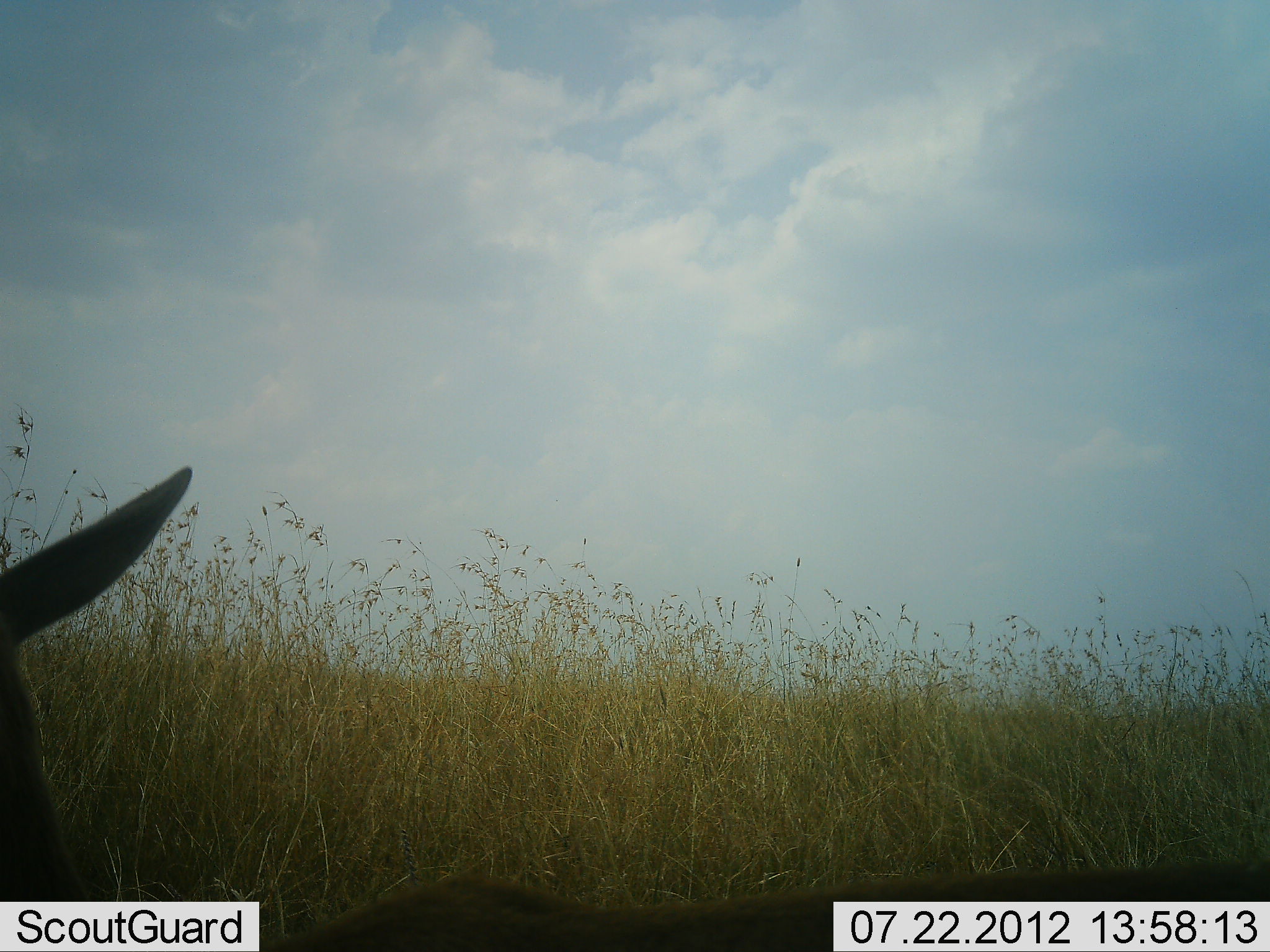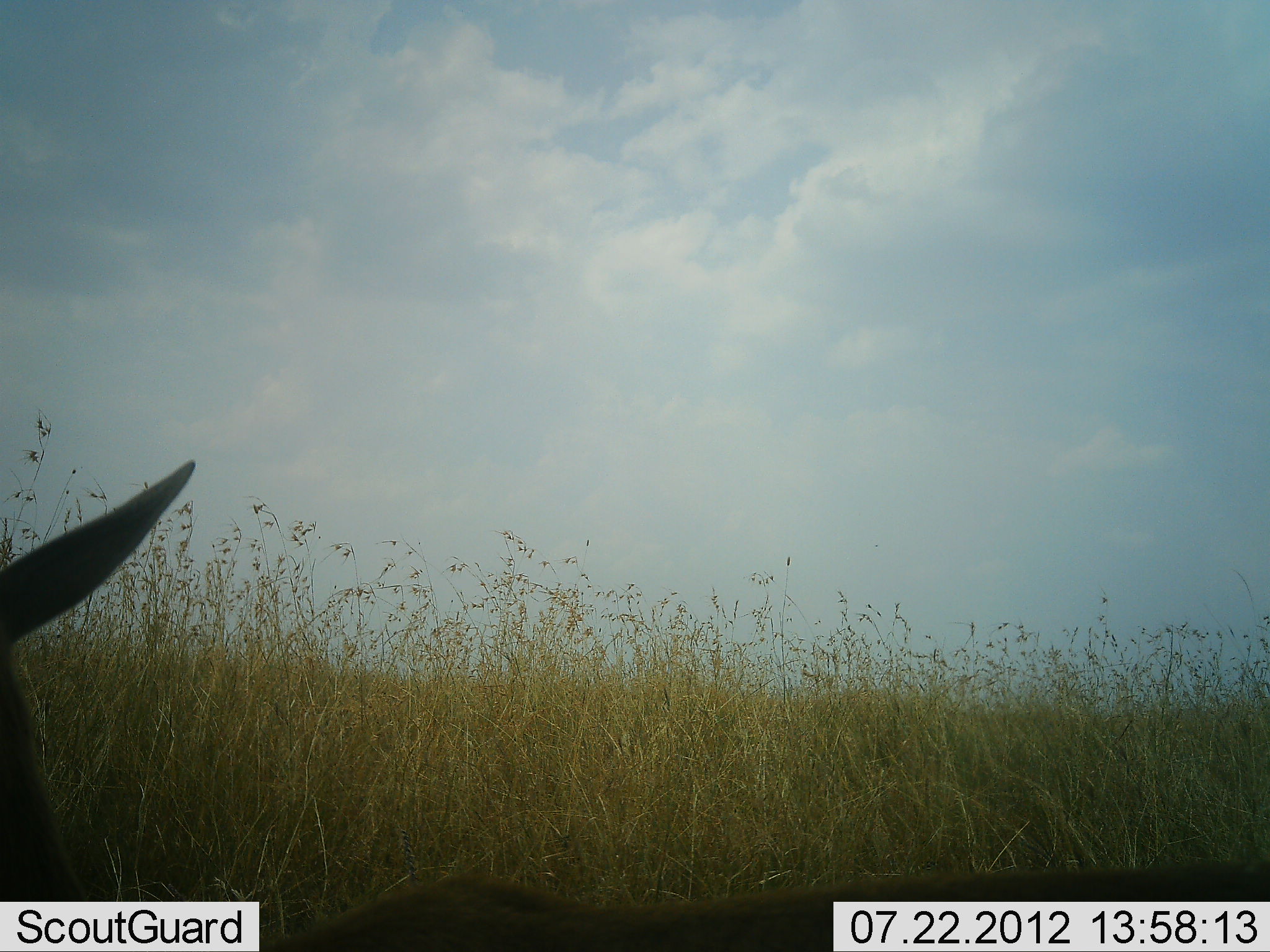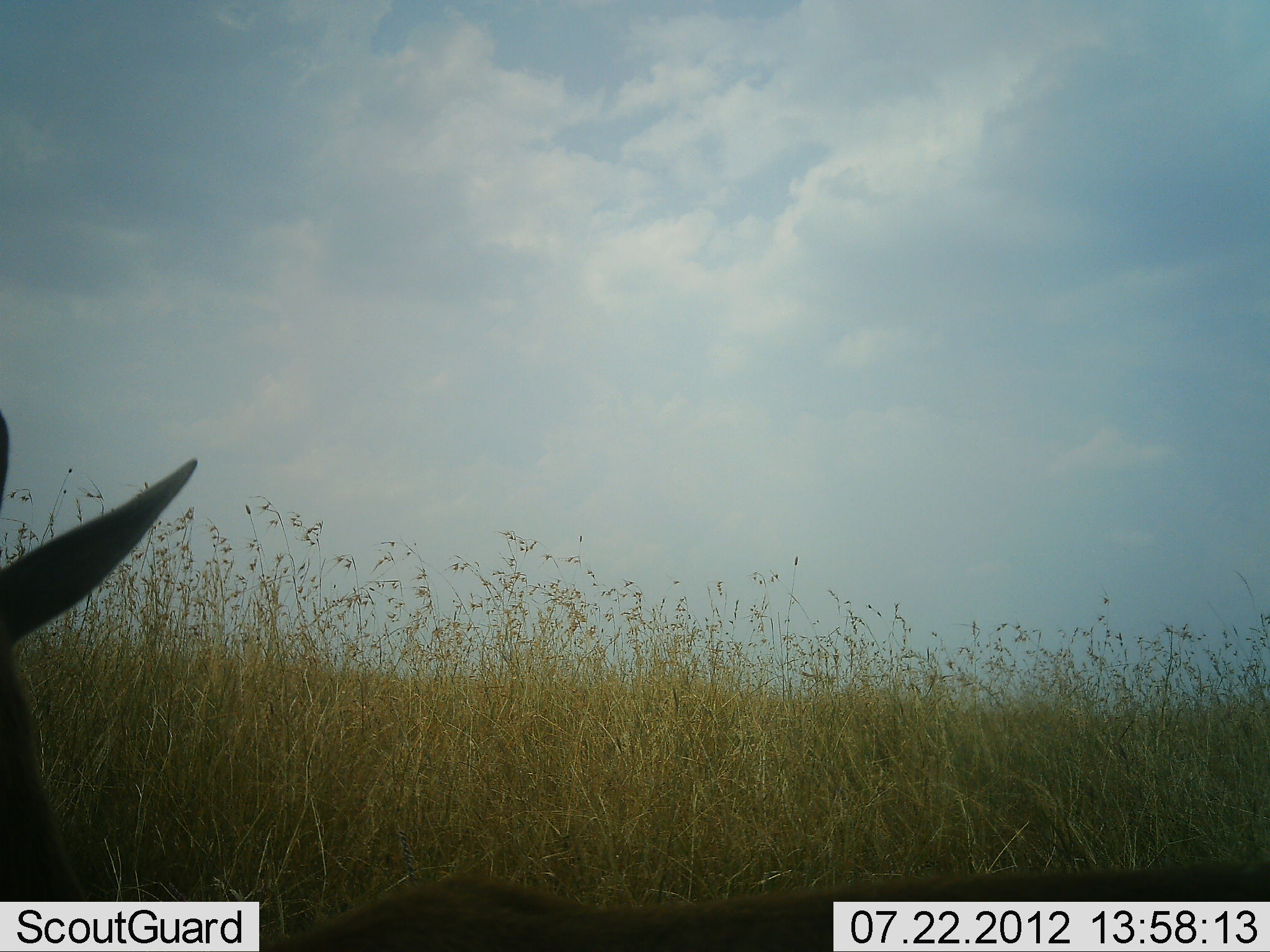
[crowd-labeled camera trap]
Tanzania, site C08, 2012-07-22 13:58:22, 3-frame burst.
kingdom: Animalia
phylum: Chordata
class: Mammalia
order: Artiodactyla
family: Bovidae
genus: Eudorcas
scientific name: Eudorcas thomsonii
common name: thomson's gazelle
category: gazellethomsons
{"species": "gazellethomsons (thomson's gazelle) (Eudorcas thomsonii)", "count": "1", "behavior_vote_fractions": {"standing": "50%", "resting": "33%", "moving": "0%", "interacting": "0%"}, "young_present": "0%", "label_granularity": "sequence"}